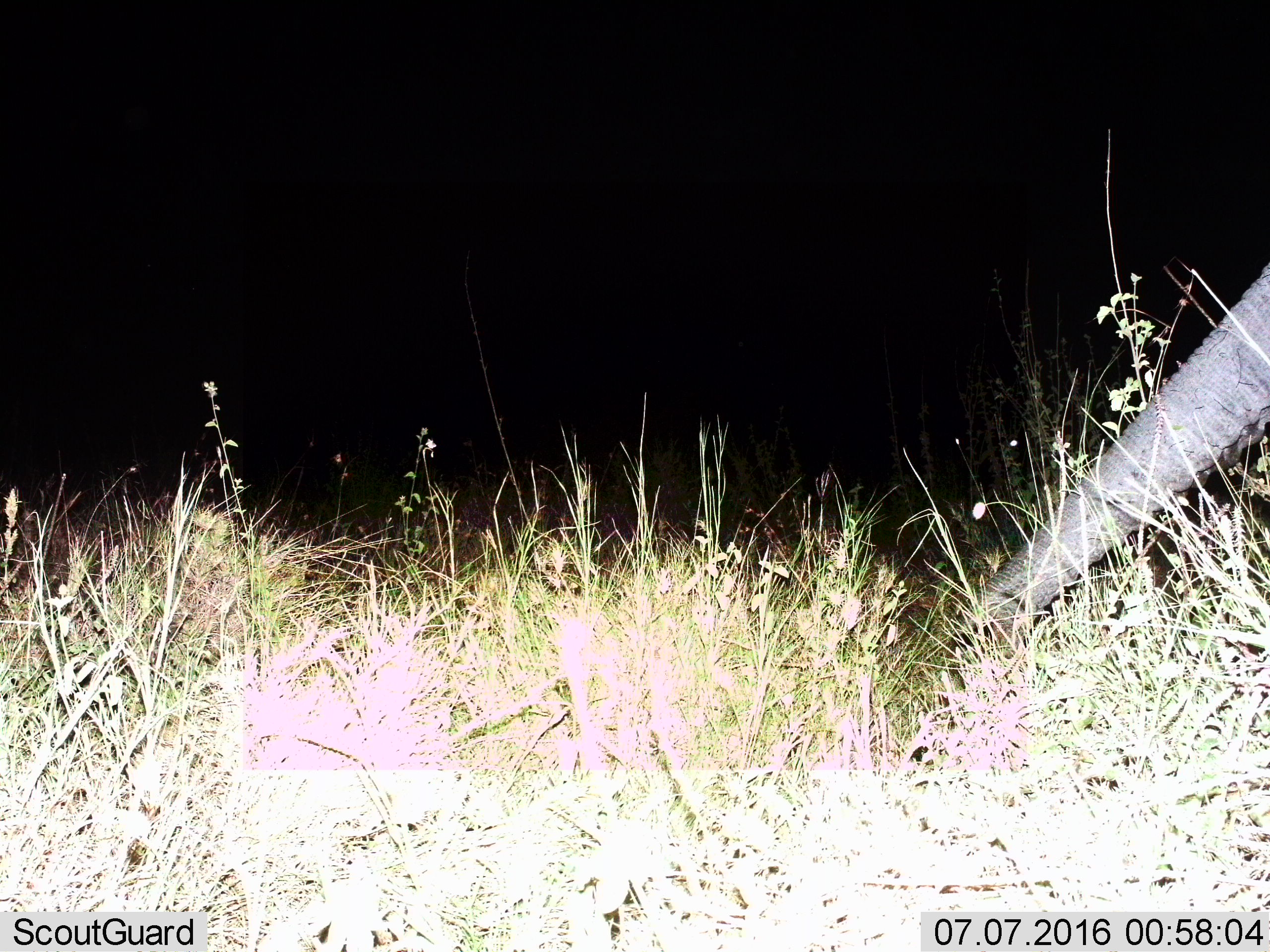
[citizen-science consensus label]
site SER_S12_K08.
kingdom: Animalia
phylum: Chordata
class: Mammalia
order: Proboscidea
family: Elephantidae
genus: Loxodonta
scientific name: Loxodonta africana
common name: african bush elephant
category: elephant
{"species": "elephant (african bush elephant) (Loxodonta africana)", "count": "1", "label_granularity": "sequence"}